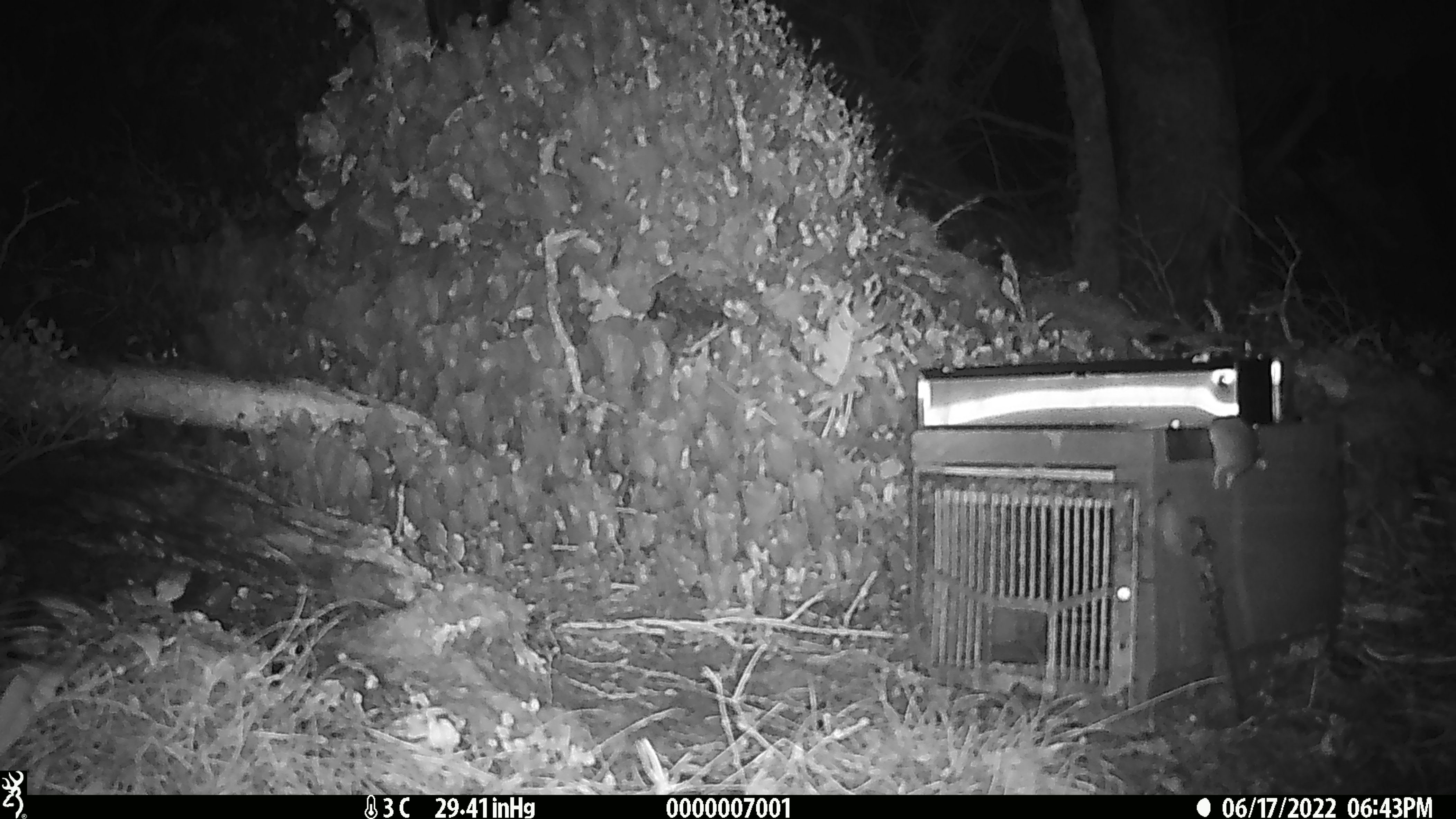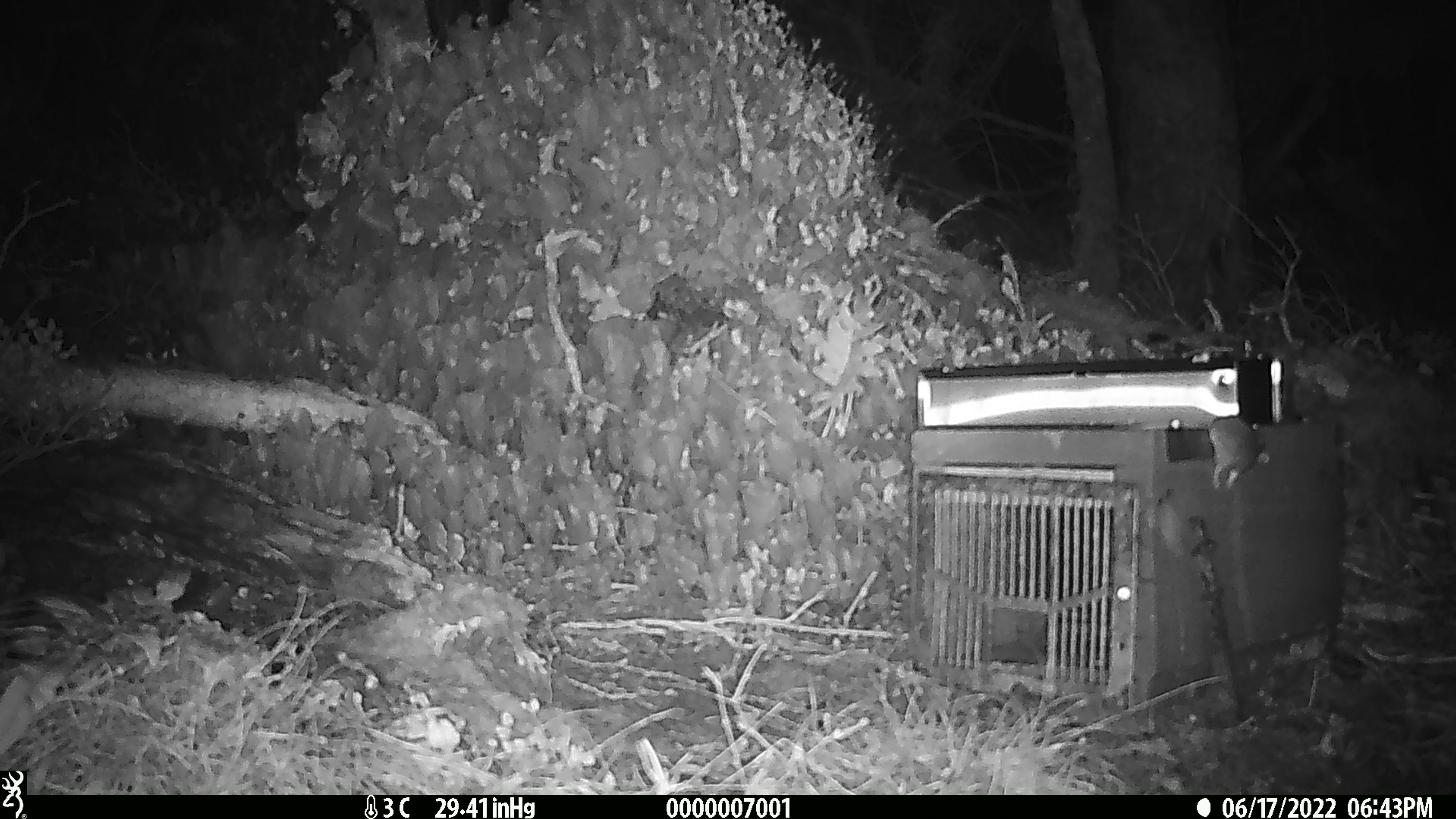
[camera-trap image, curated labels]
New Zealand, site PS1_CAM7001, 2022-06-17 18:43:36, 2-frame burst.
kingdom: Animalia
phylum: Chordata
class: Mammalia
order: Rodentia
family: Muridae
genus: Mus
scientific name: Mus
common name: mouse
Mouse (Mus).